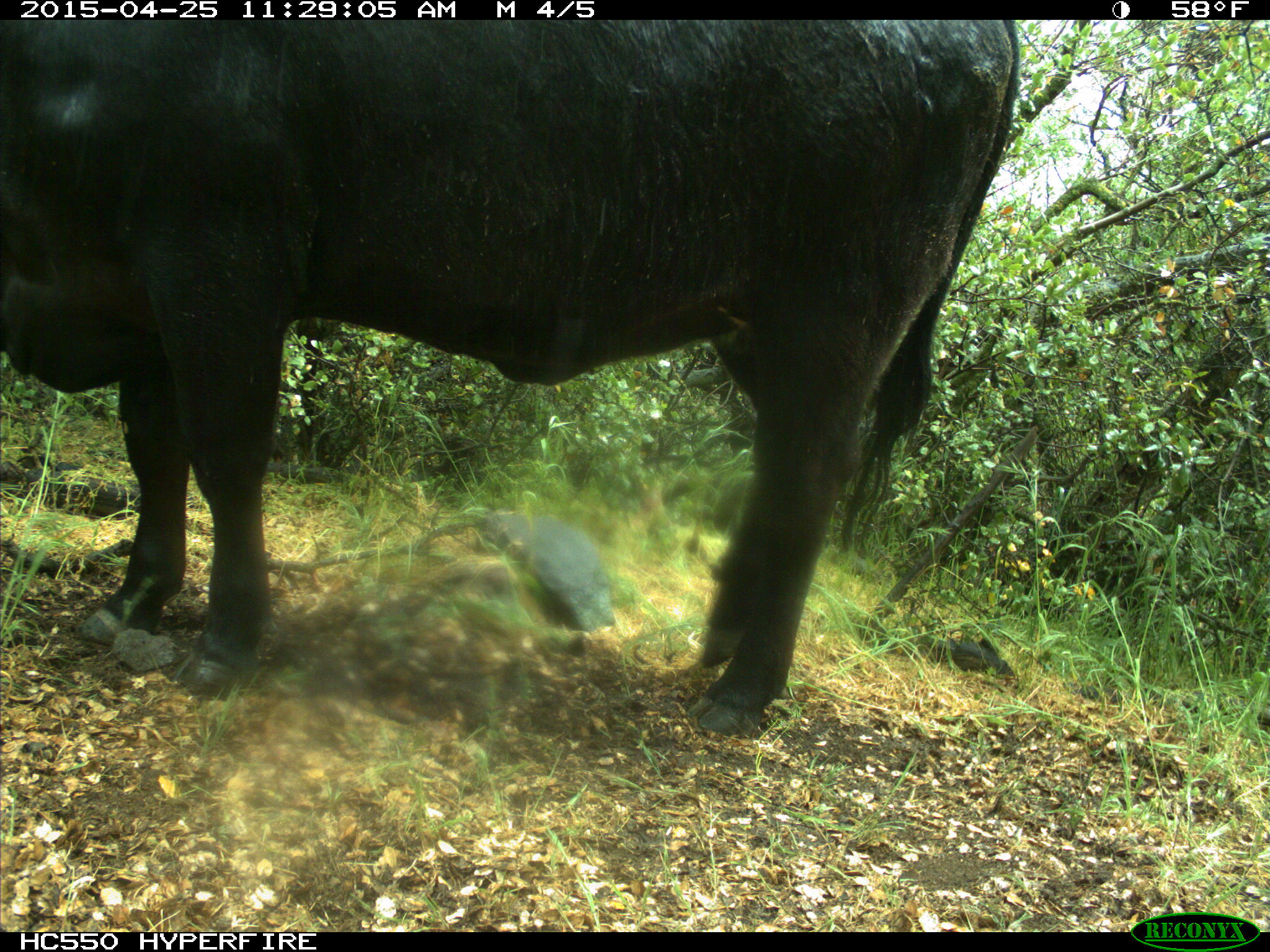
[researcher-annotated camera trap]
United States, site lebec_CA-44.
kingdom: Animalia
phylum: Chordata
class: Mammalia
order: Artiodactyla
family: Suidae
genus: Sus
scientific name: Sus scrofa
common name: wild boar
Sus scrofa (wild boar).